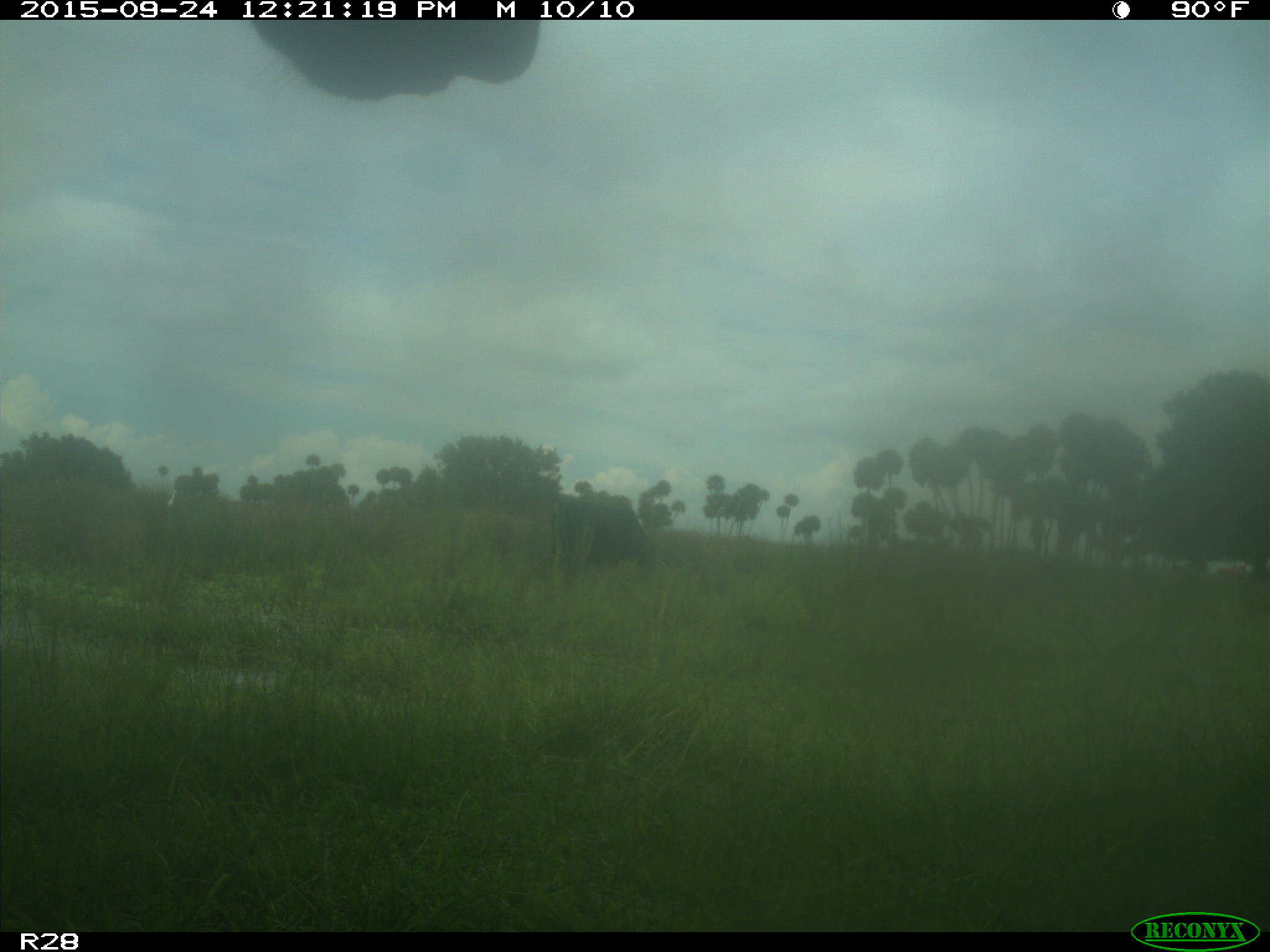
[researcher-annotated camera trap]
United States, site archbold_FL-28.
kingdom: Animalia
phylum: Chordata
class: Mammalia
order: Artiodactyla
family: Bovidae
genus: Bos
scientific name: Bos taurus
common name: domestic cow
Bos taurus (domestic cow).